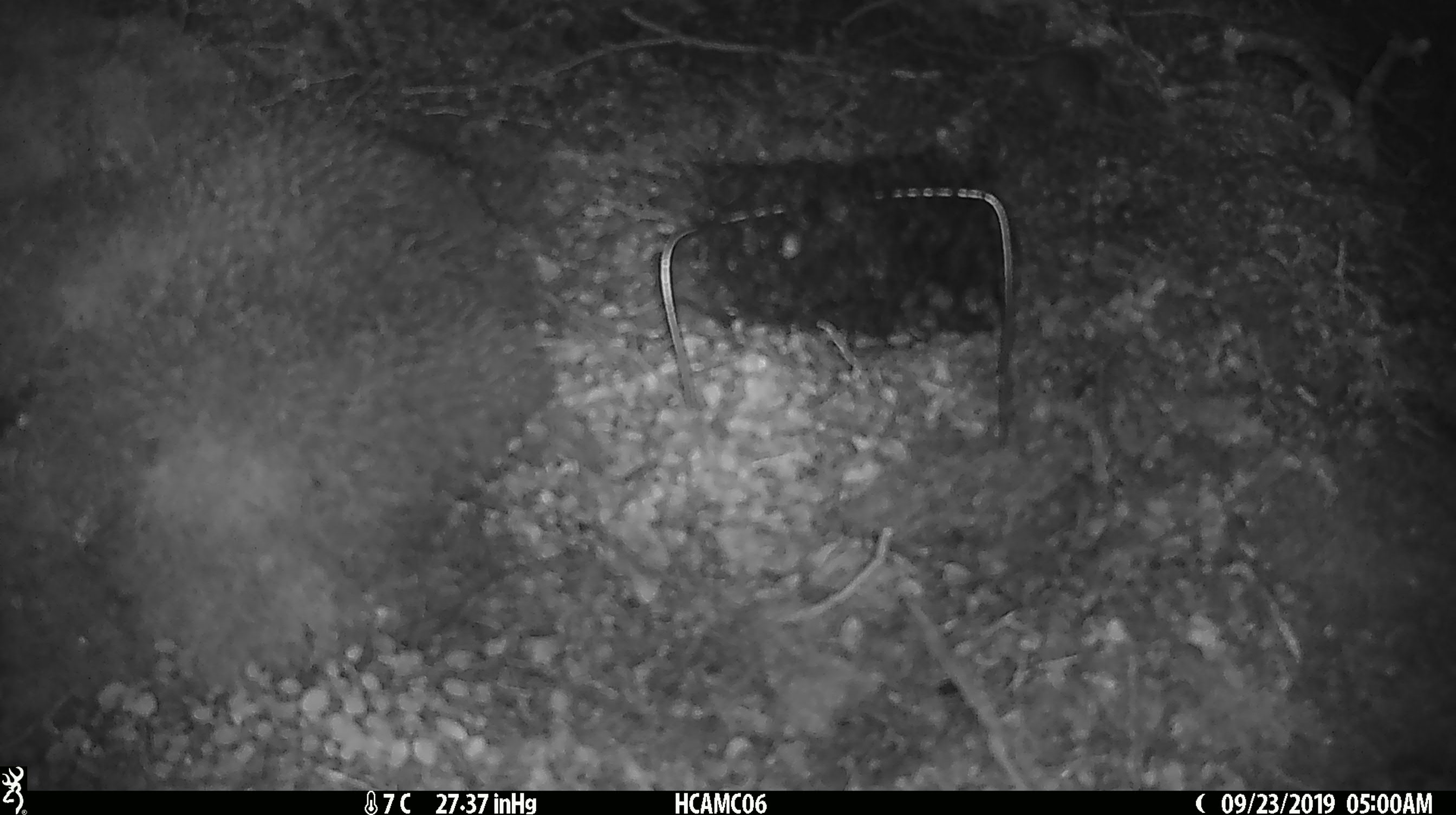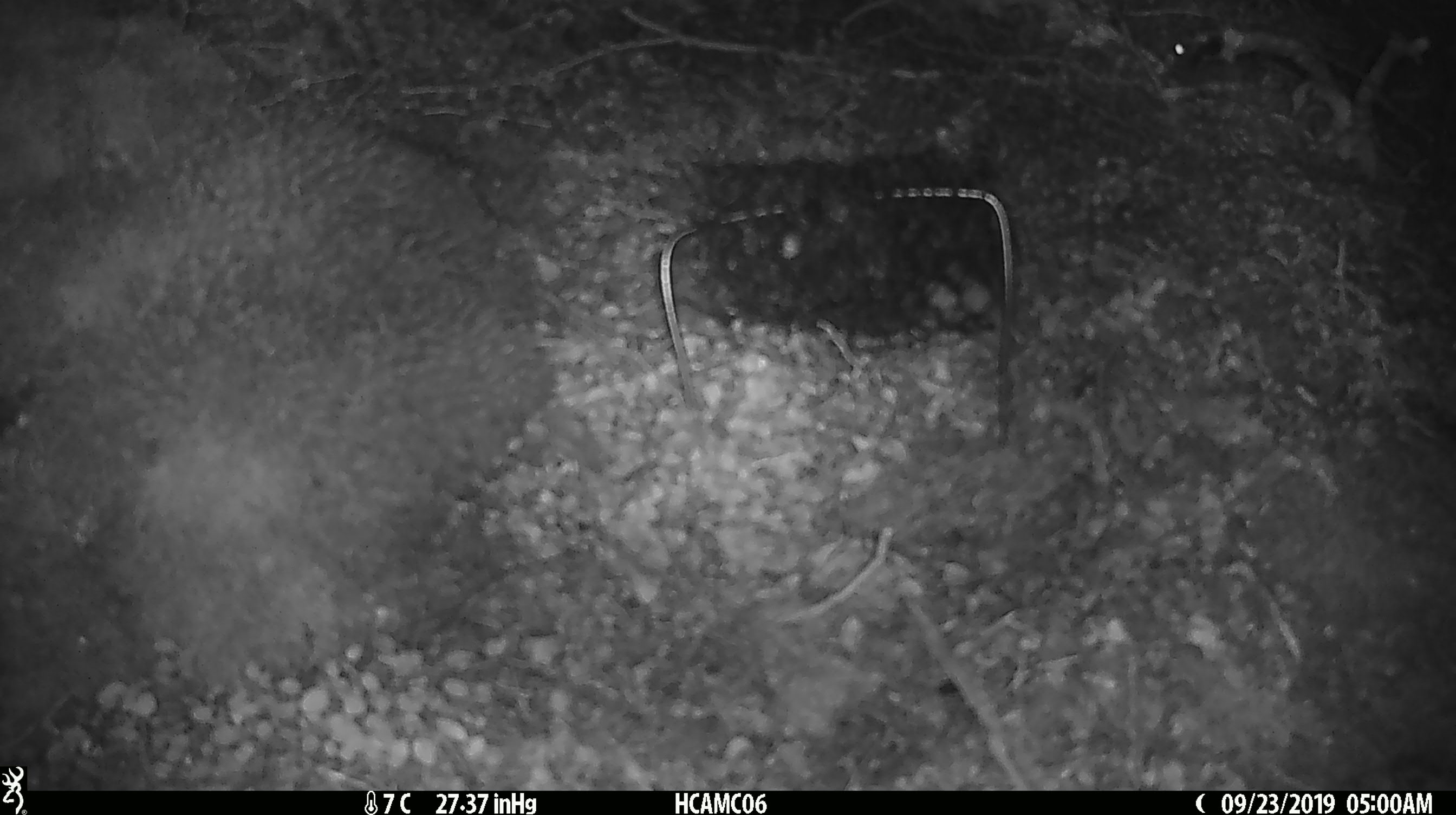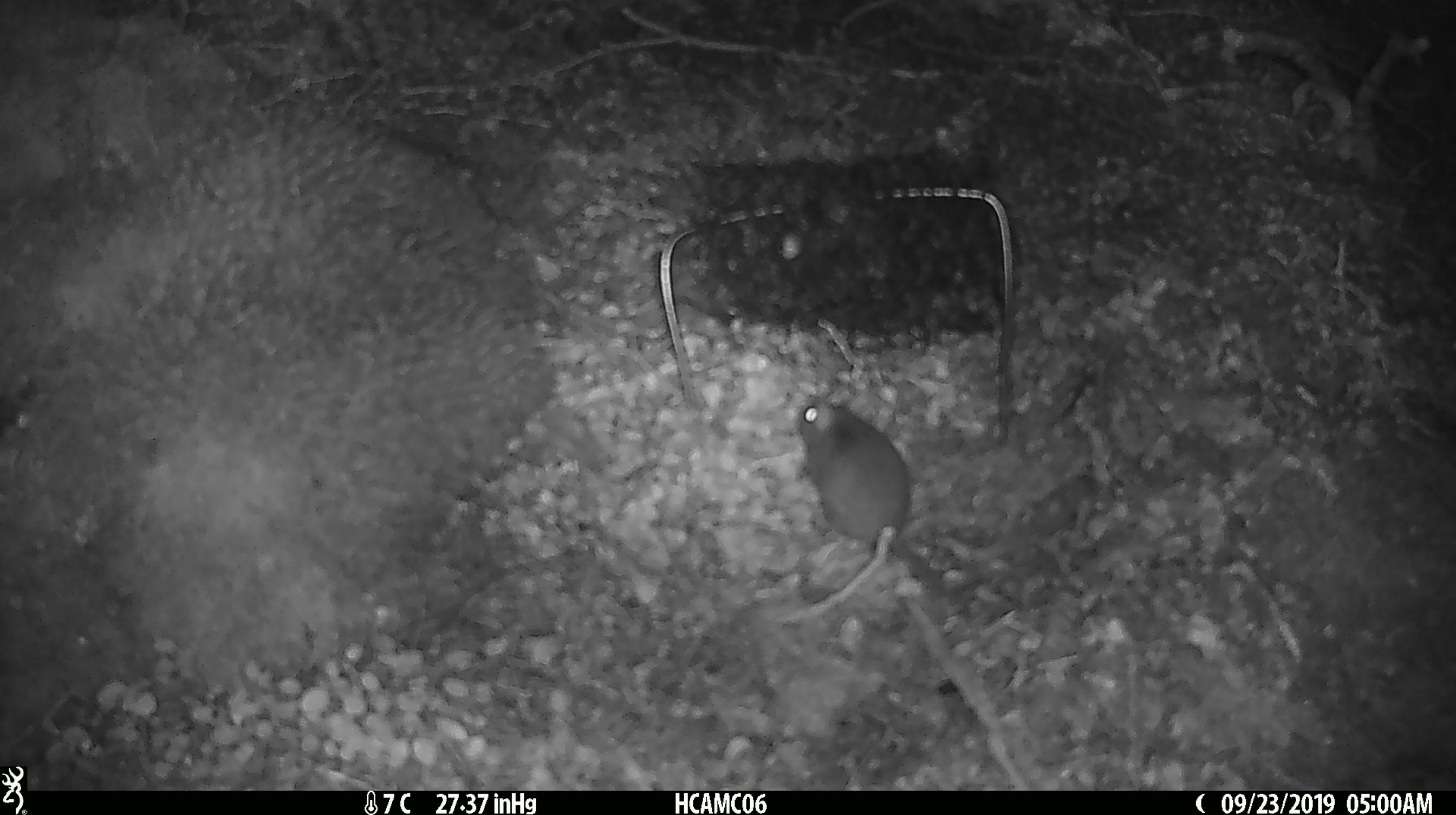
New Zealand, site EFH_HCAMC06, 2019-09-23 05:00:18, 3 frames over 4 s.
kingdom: Animalia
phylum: Chordata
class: Mammalia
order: Rodentia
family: Muridae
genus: Mus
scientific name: Mus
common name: mouse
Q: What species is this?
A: Mouse (Mus).